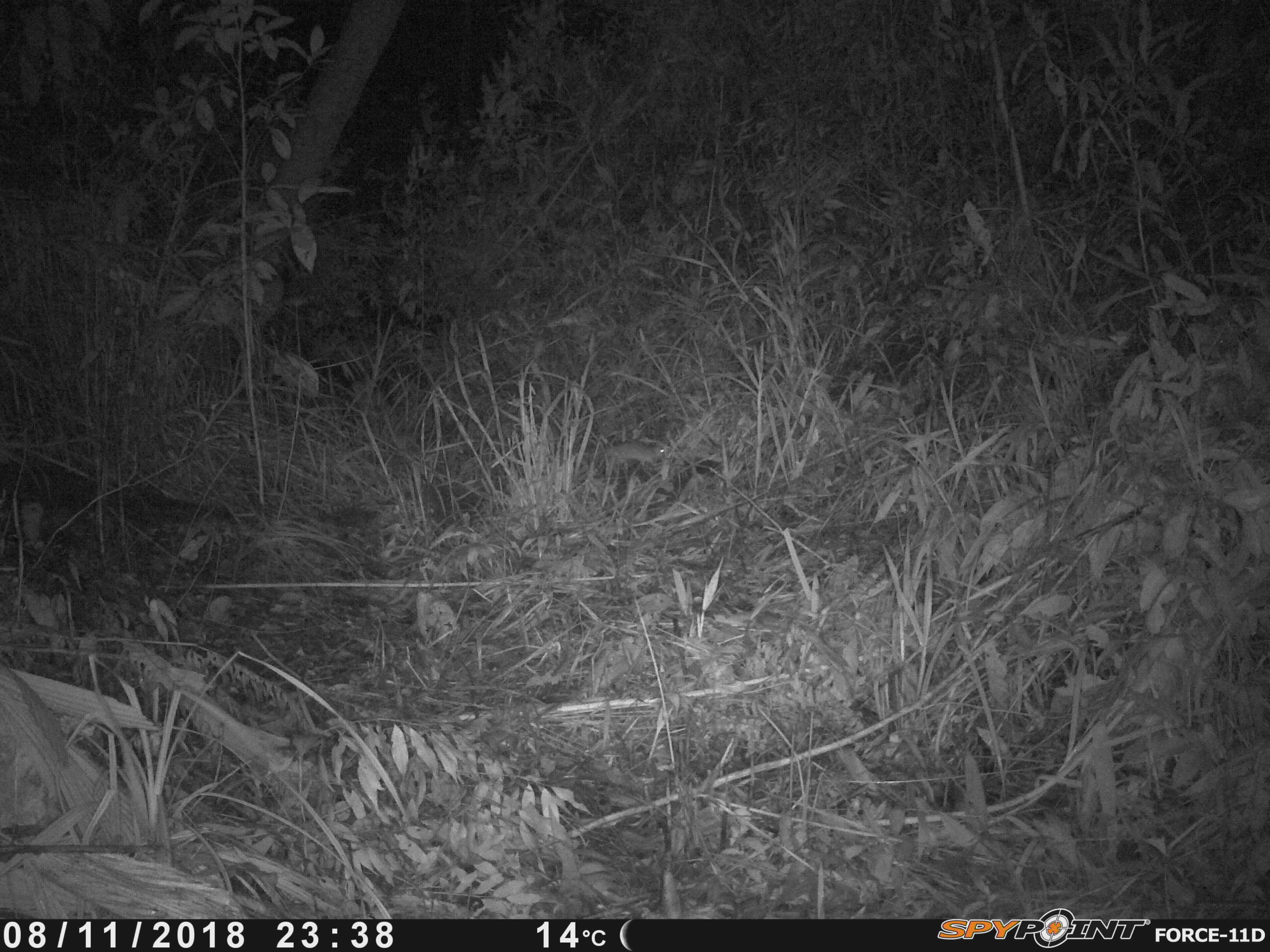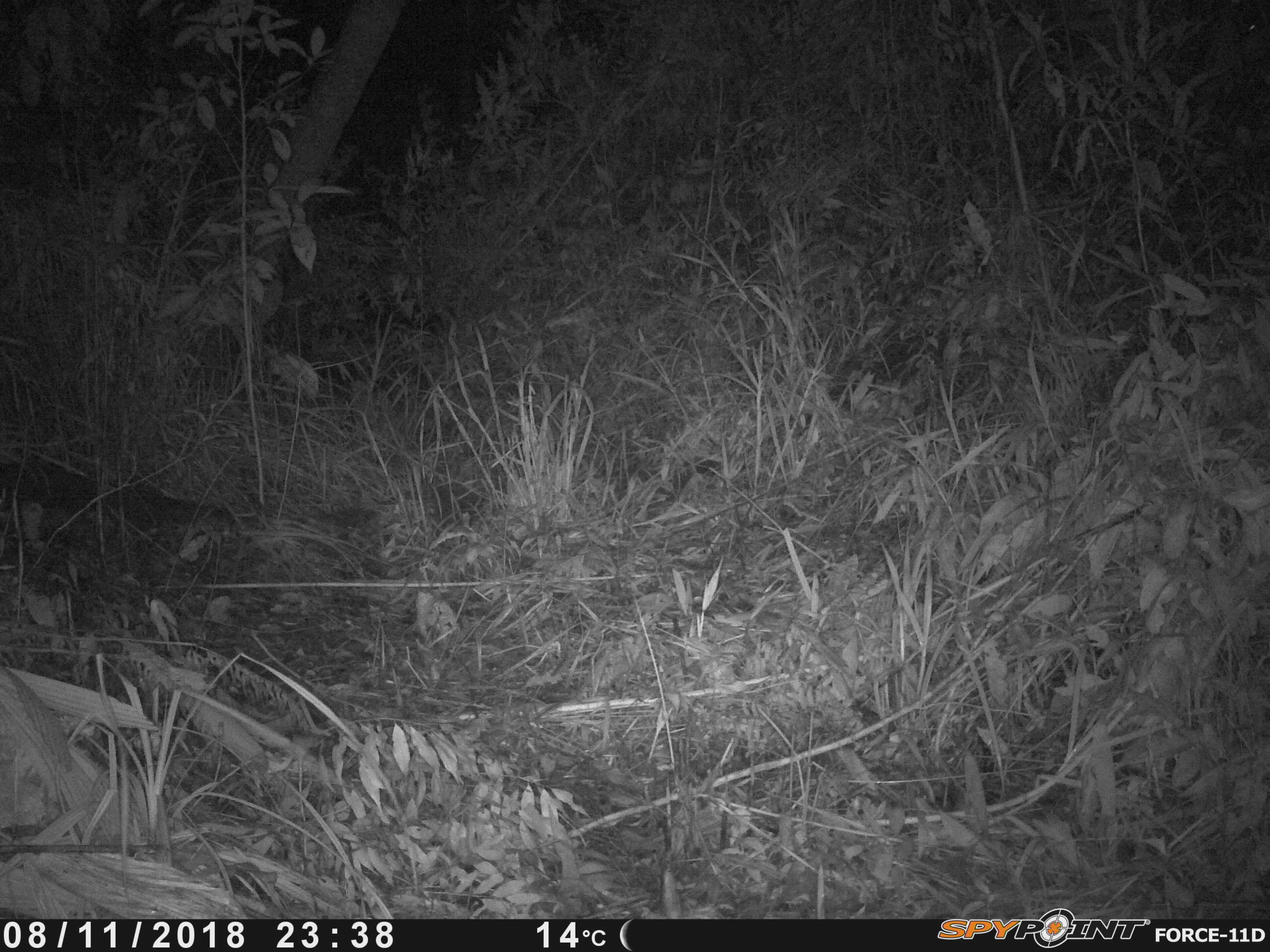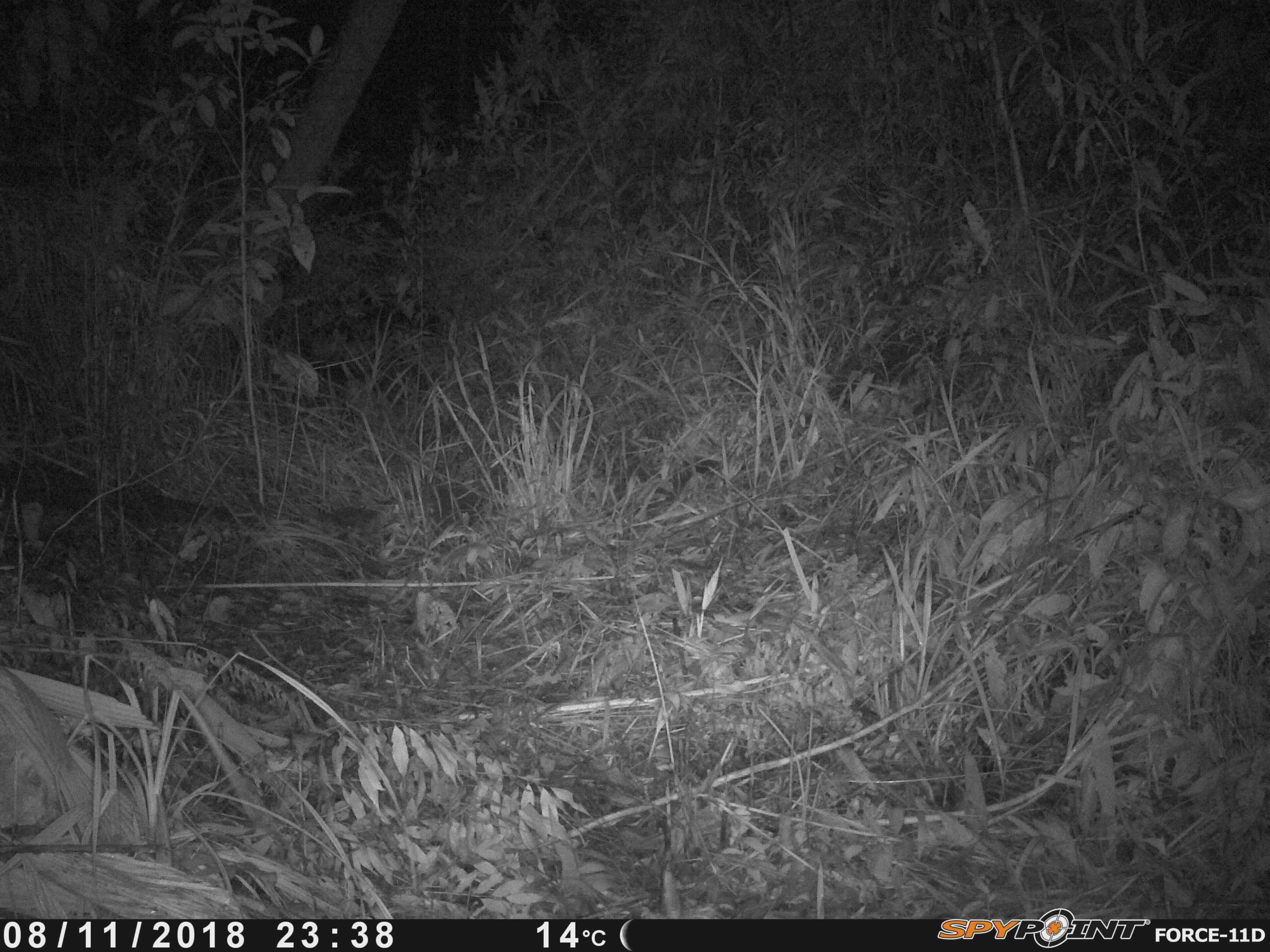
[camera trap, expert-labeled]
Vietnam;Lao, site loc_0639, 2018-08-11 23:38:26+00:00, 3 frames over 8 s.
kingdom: Animalia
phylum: Chordata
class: Mammalia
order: Rodentia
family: Muridae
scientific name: Muridae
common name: old-world mice and rats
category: unidentified murid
Unidentified murid (old-world mice and rats) (Muridae). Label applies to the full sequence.